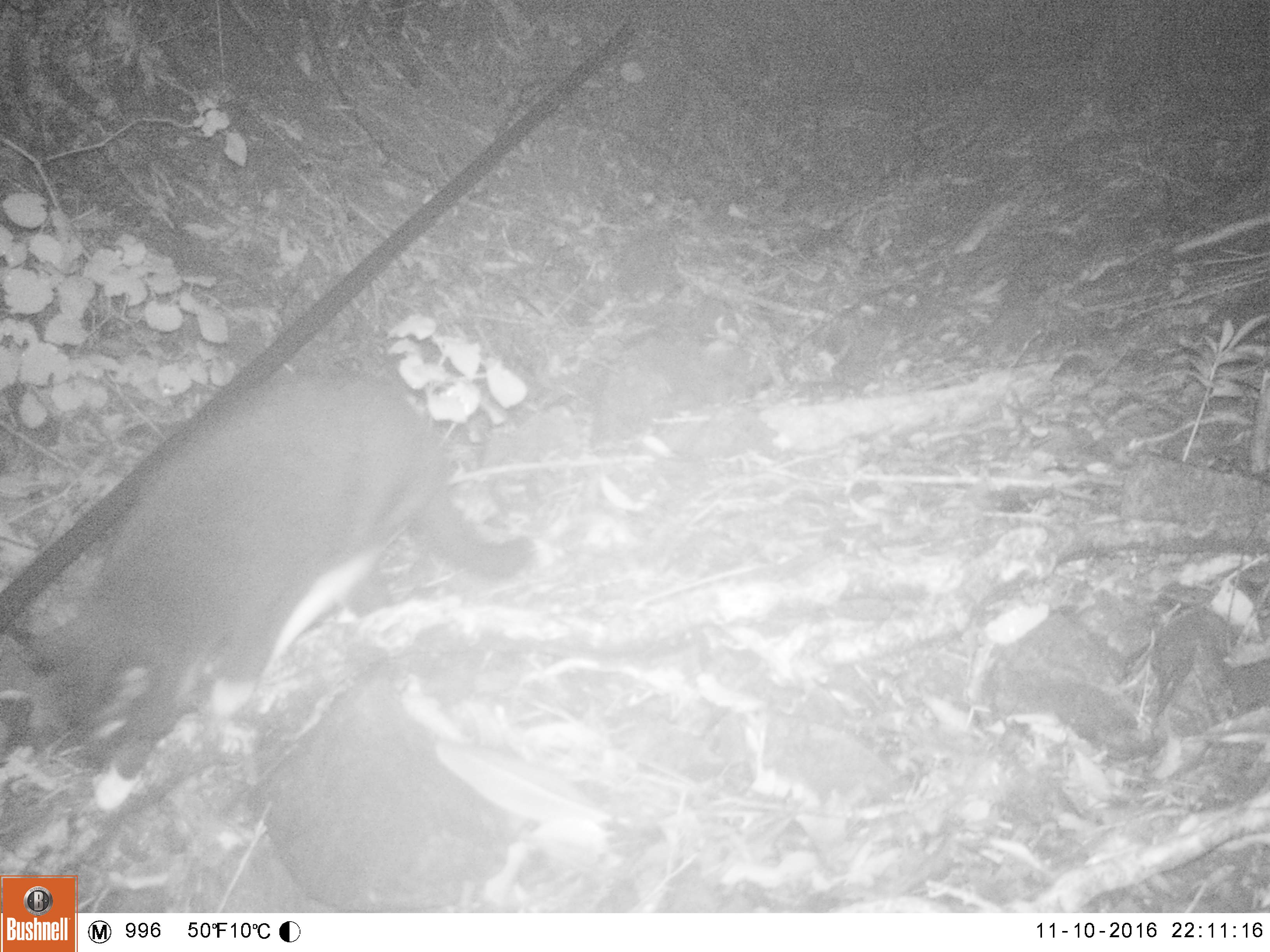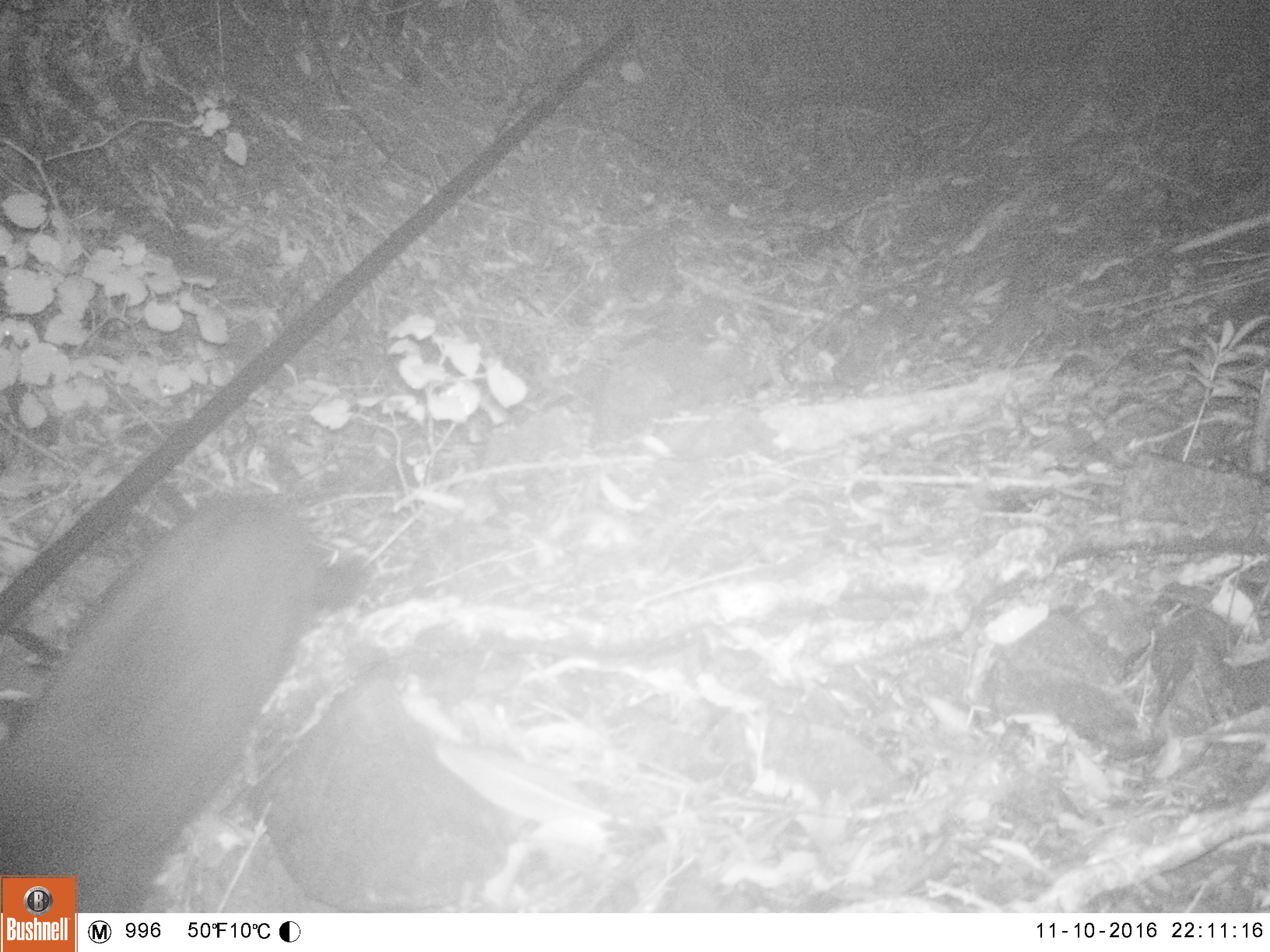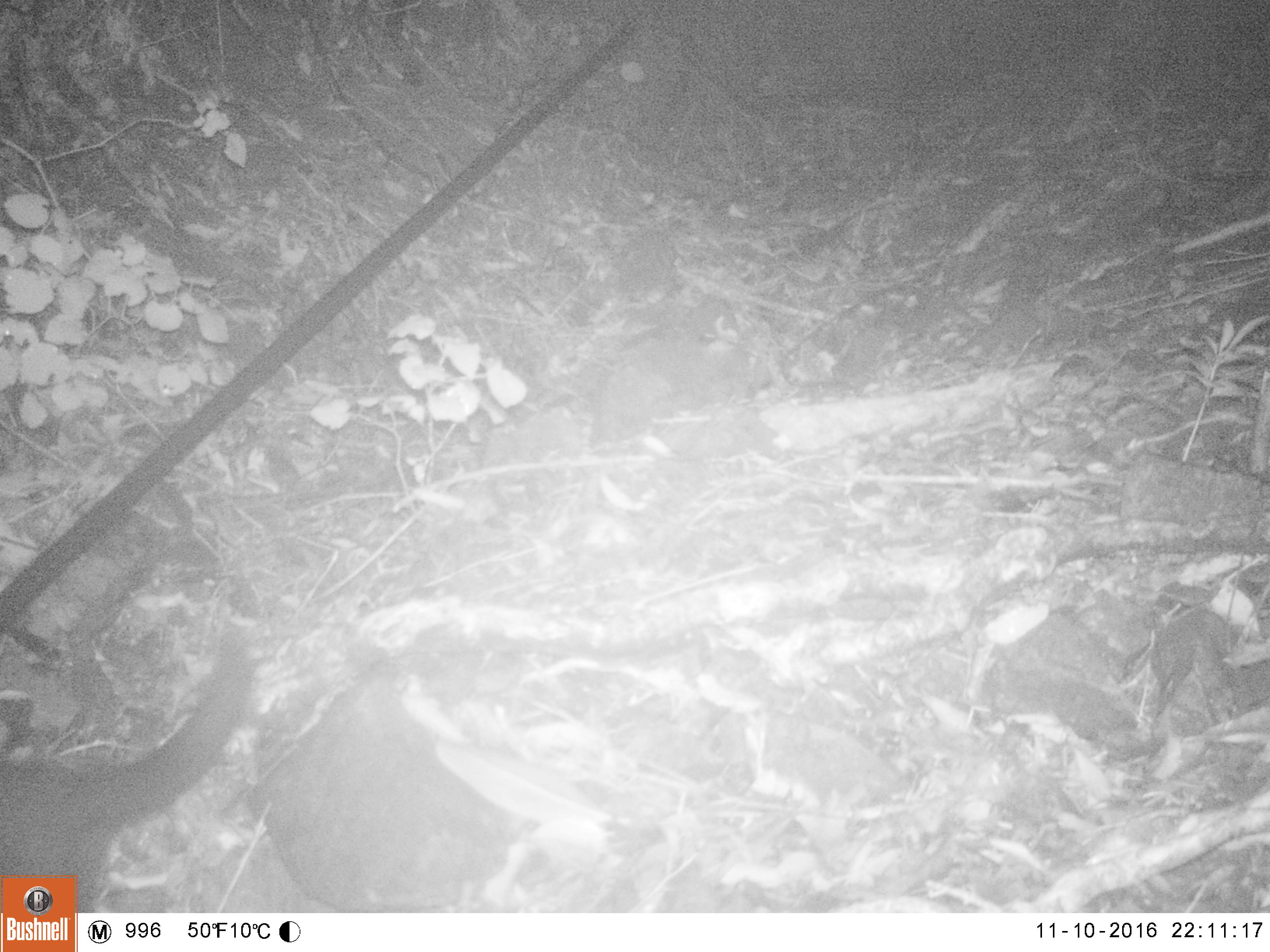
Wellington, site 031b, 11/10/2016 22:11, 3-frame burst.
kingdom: Animalia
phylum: Chordata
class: Mammalia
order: Carnivora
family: Felidae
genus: Felis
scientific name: Felis catus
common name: cat